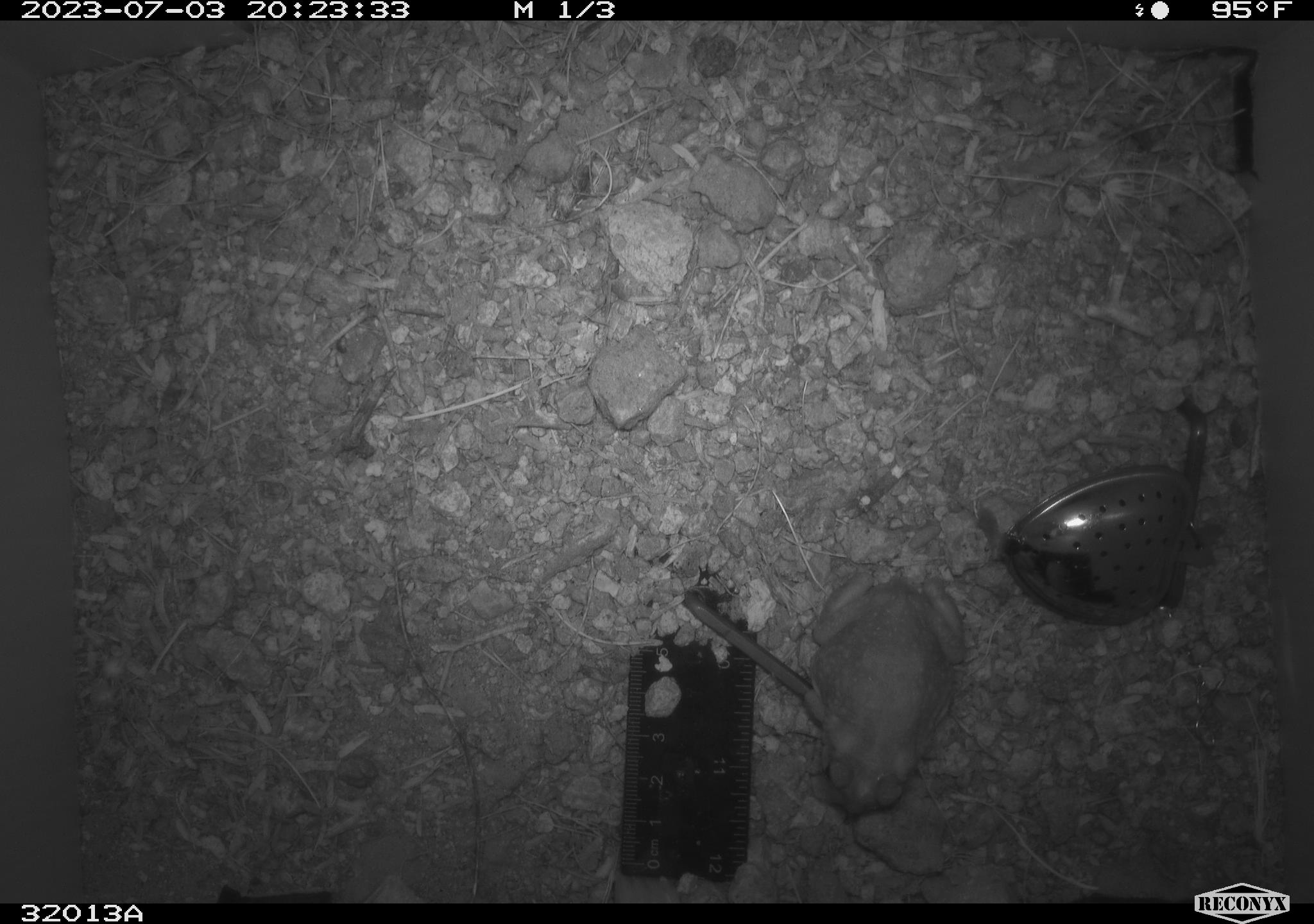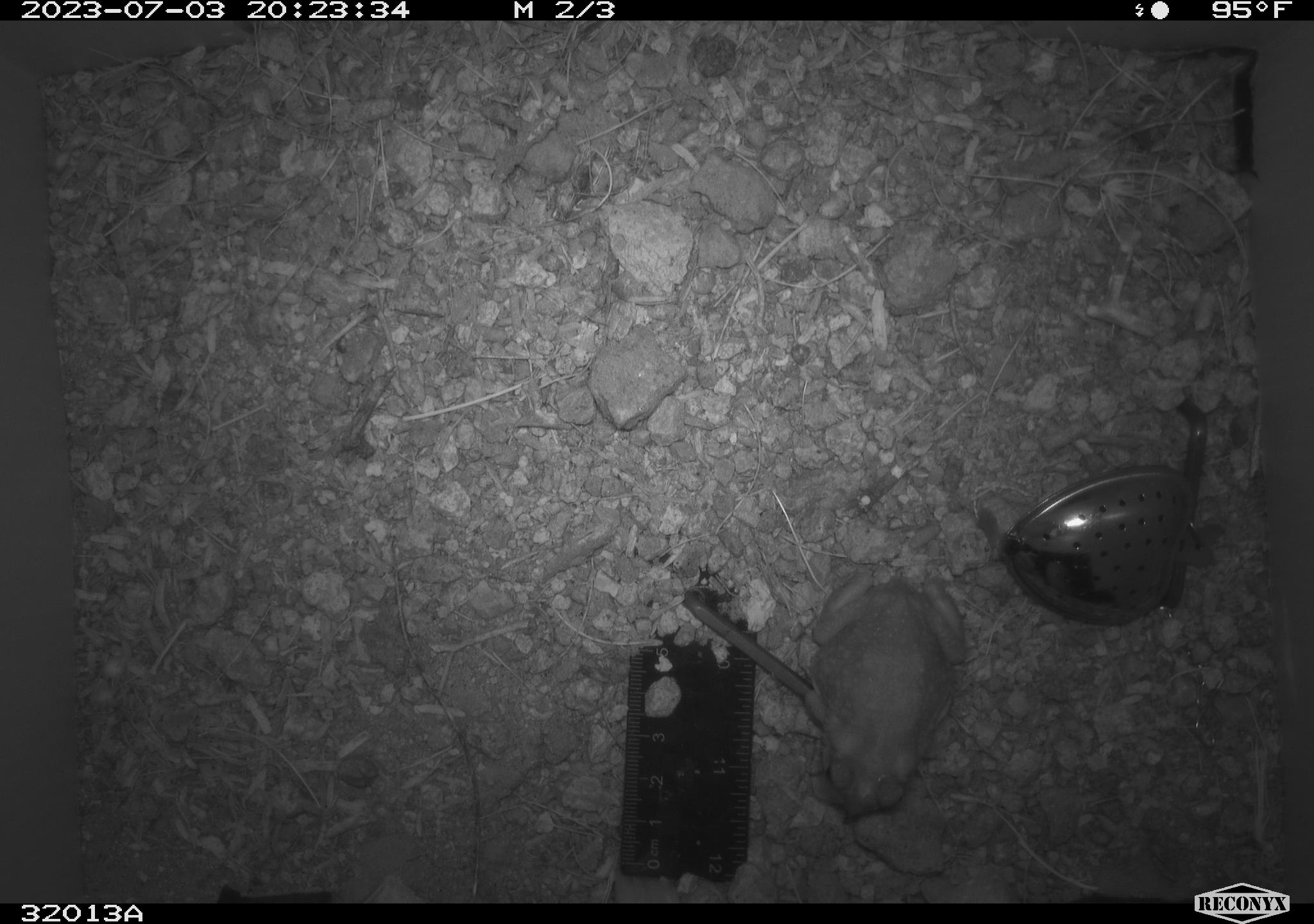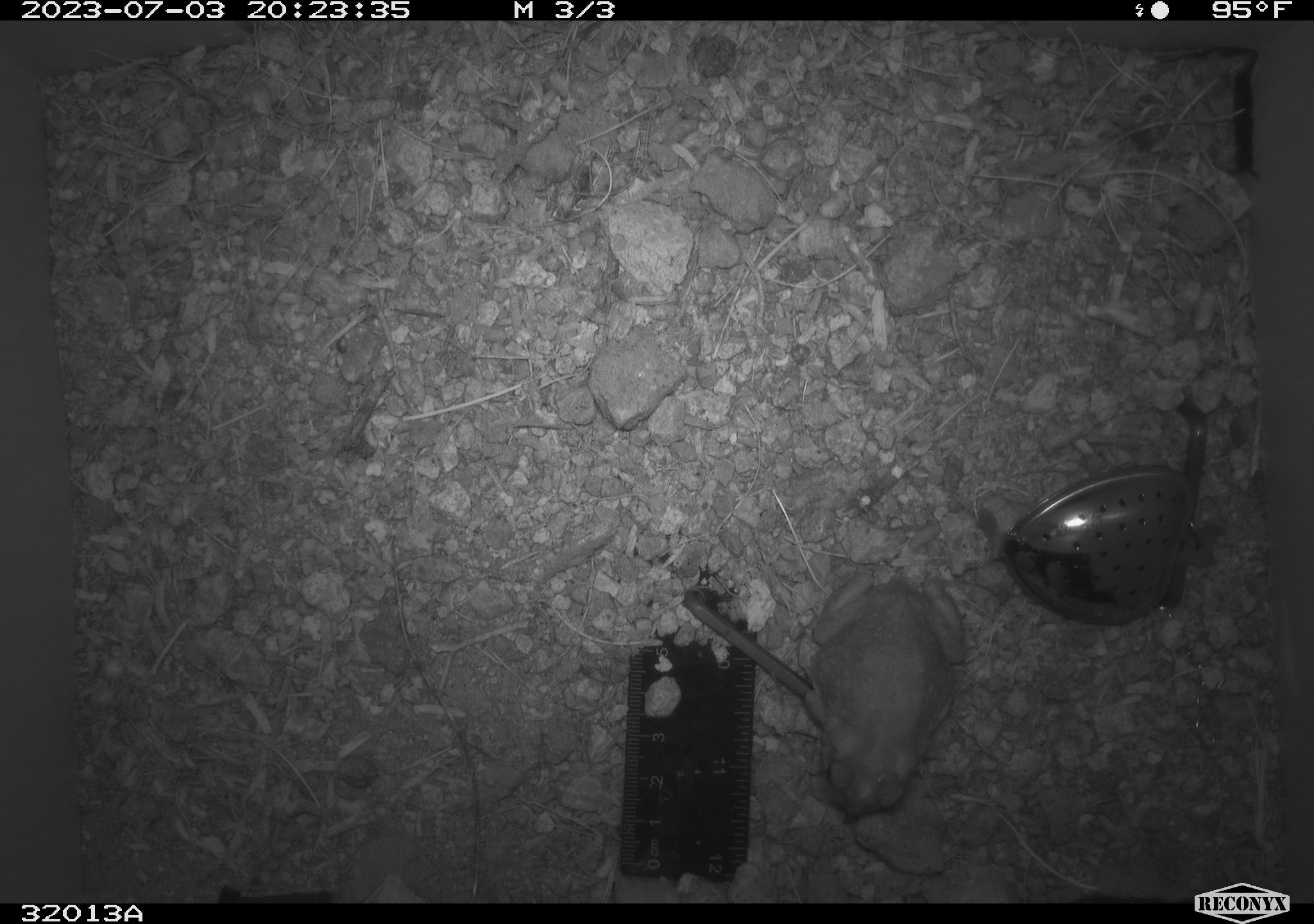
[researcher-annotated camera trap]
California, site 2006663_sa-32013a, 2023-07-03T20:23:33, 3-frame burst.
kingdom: Animalia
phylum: Chordata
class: Amphibia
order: Anura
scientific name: Anura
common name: frogs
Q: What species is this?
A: Frogs (Anura).